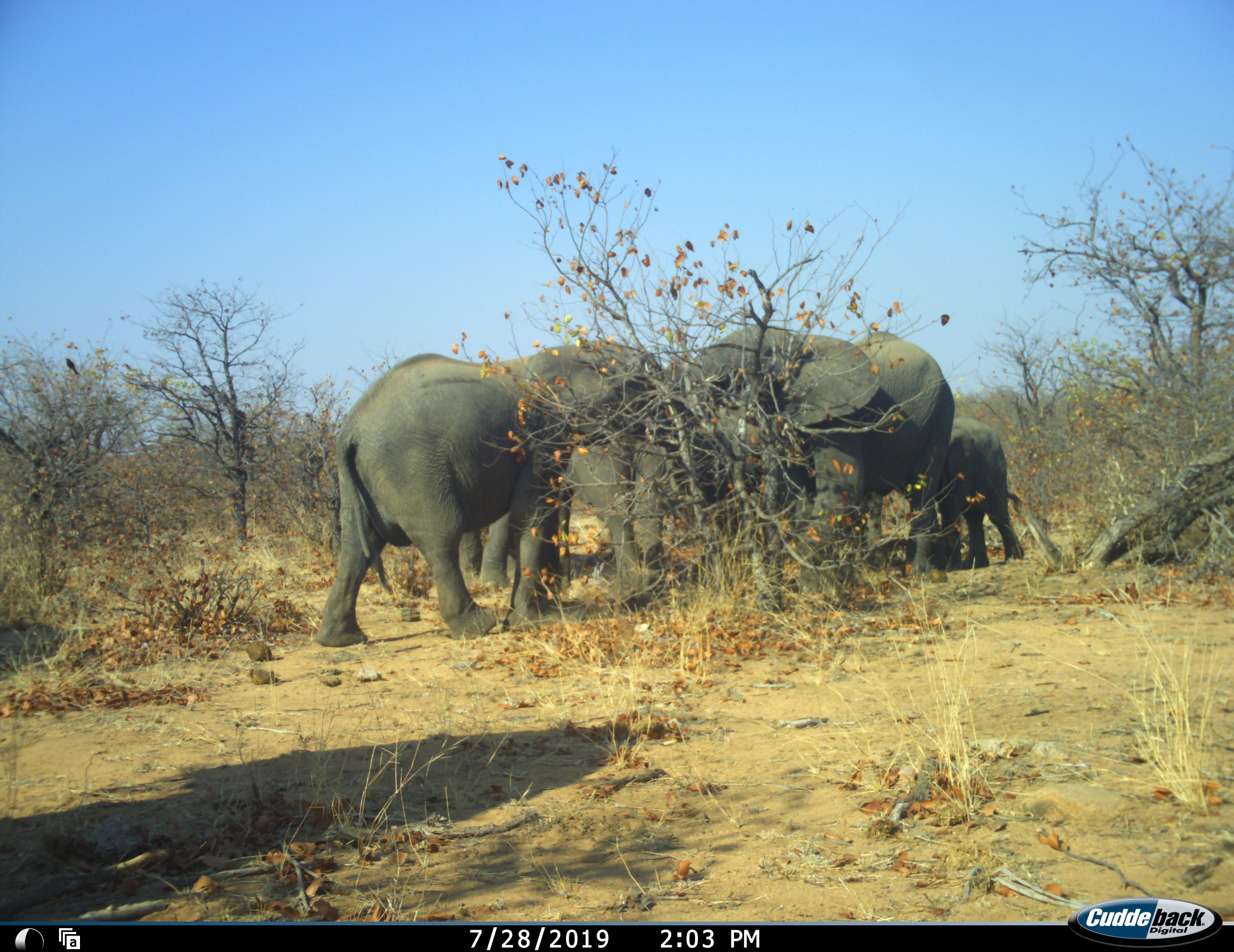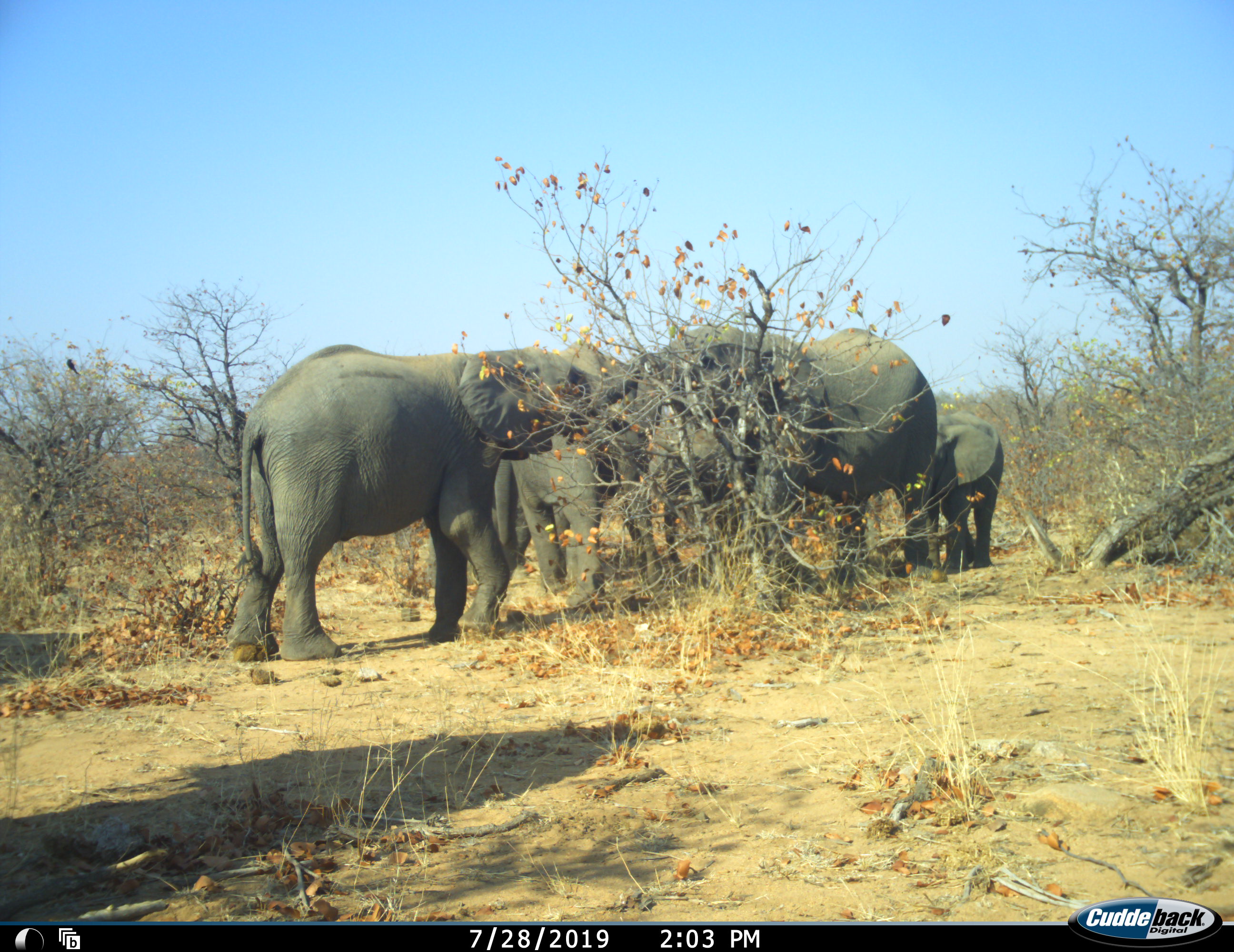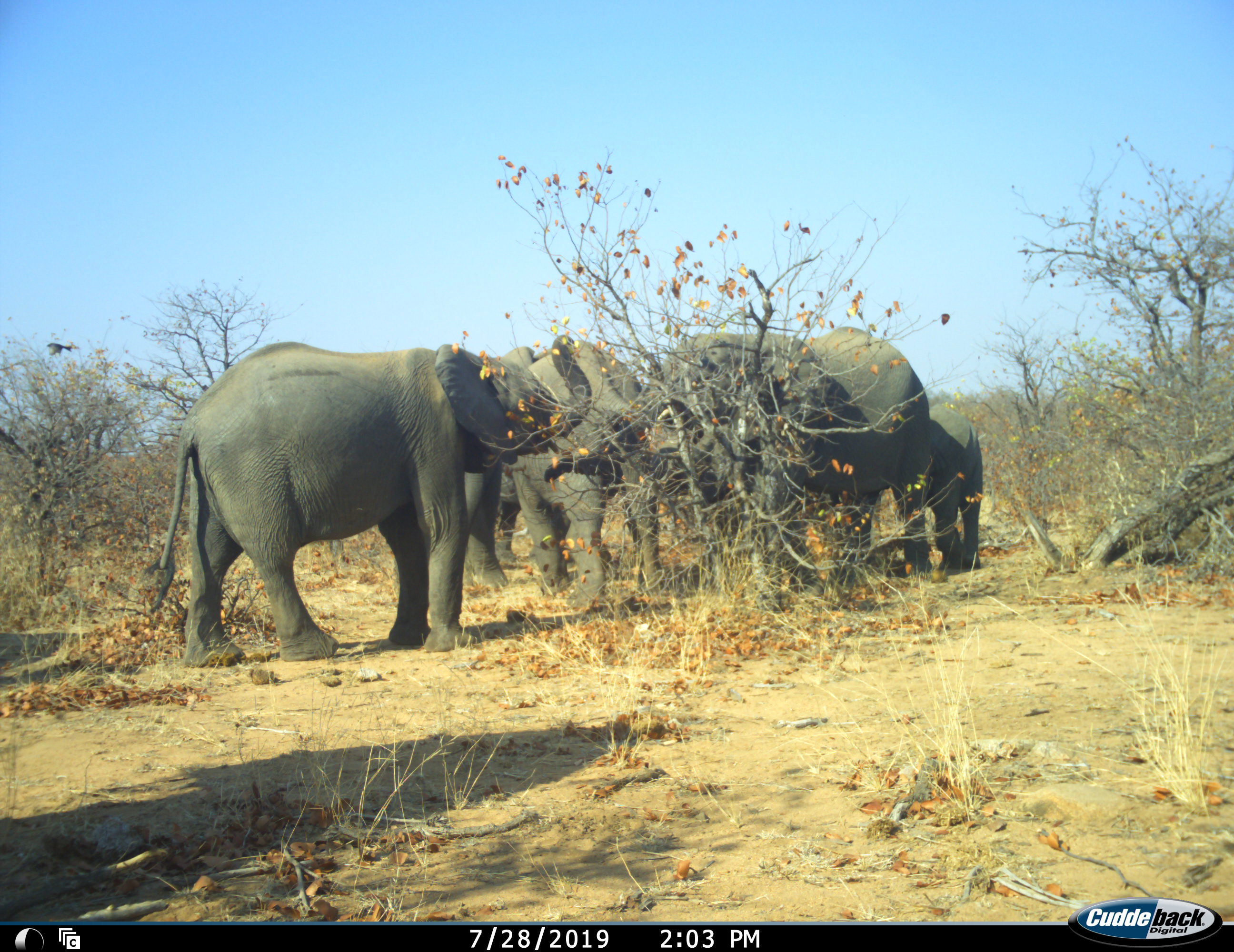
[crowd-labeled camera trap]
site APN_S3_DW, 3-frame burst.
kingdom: Animalia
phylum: Chordata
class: Mammalia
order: Proboscidea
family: Elephantidae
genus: Loxodonta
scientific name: Loxodonta africana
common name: african bush elephant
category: elephant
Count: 5.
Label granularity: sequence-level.